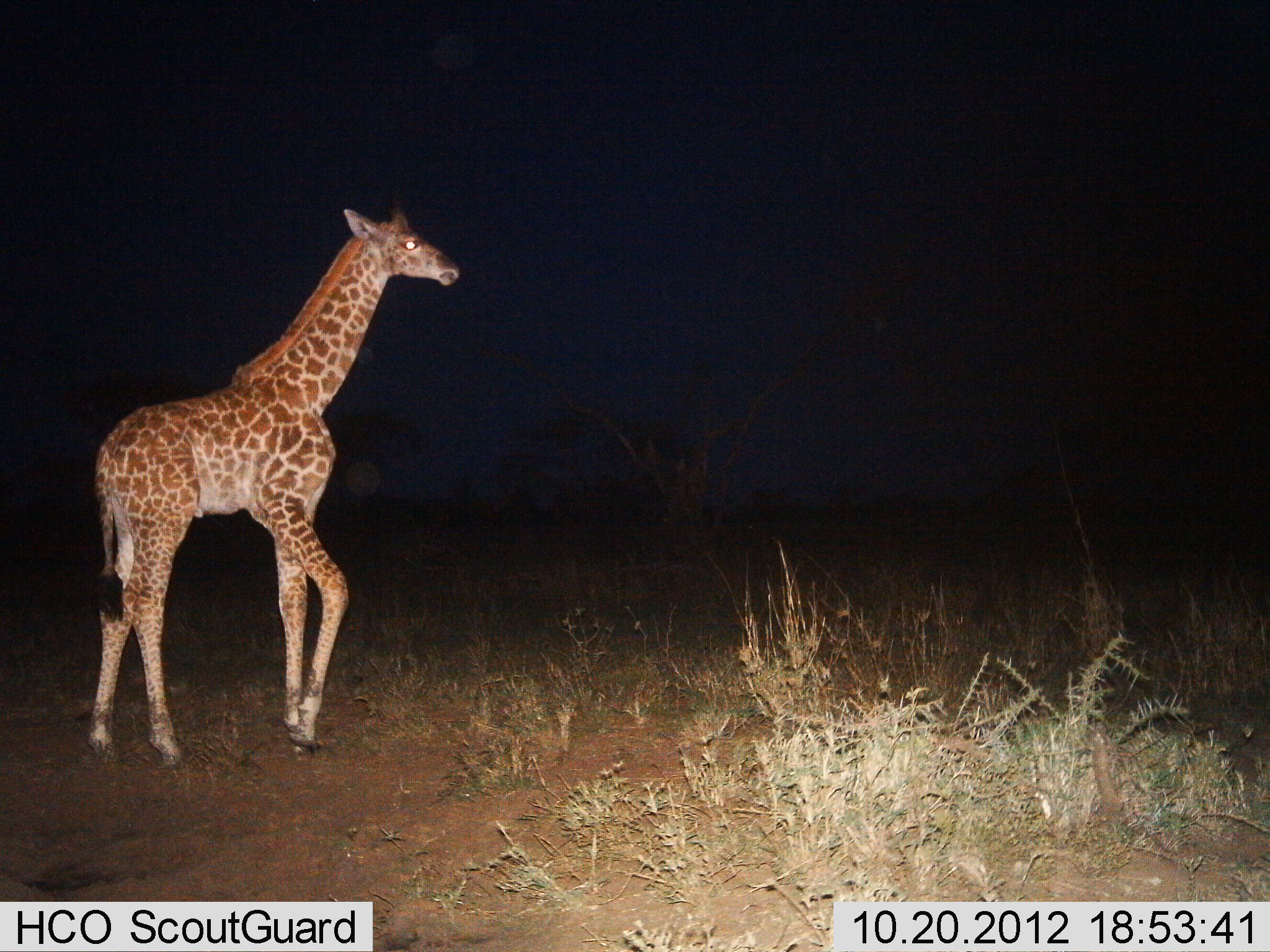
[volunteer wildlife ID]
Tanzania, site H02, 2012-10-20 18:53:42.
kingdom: Animalia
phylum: Chordata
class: Mammalia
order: Artiodactyla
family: Giraffidae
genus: Giraffa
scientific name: Giraffa camelopardalis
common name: giraffe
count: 1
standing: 70%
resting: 0%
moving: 30%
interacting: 0%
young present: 30%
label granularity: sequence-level